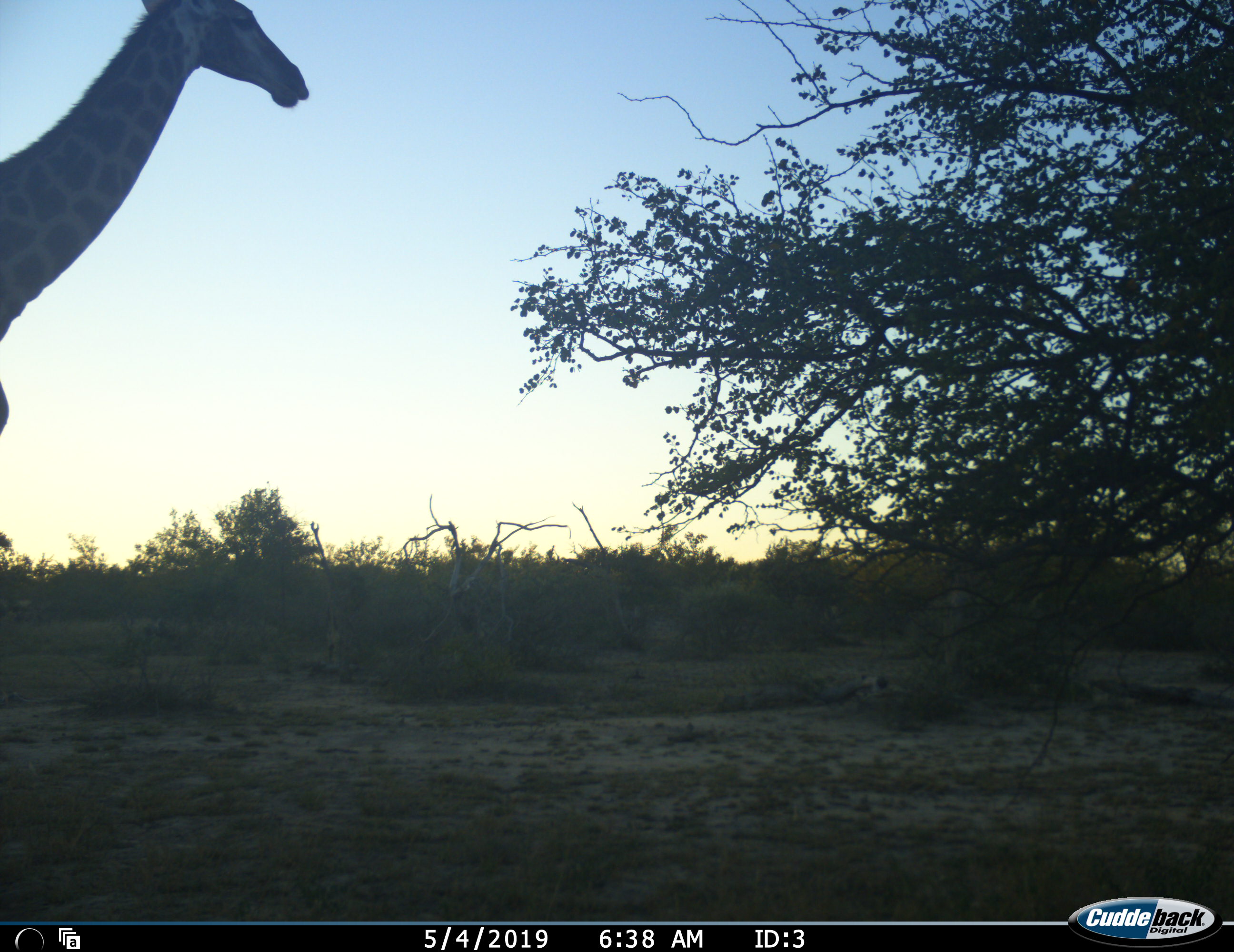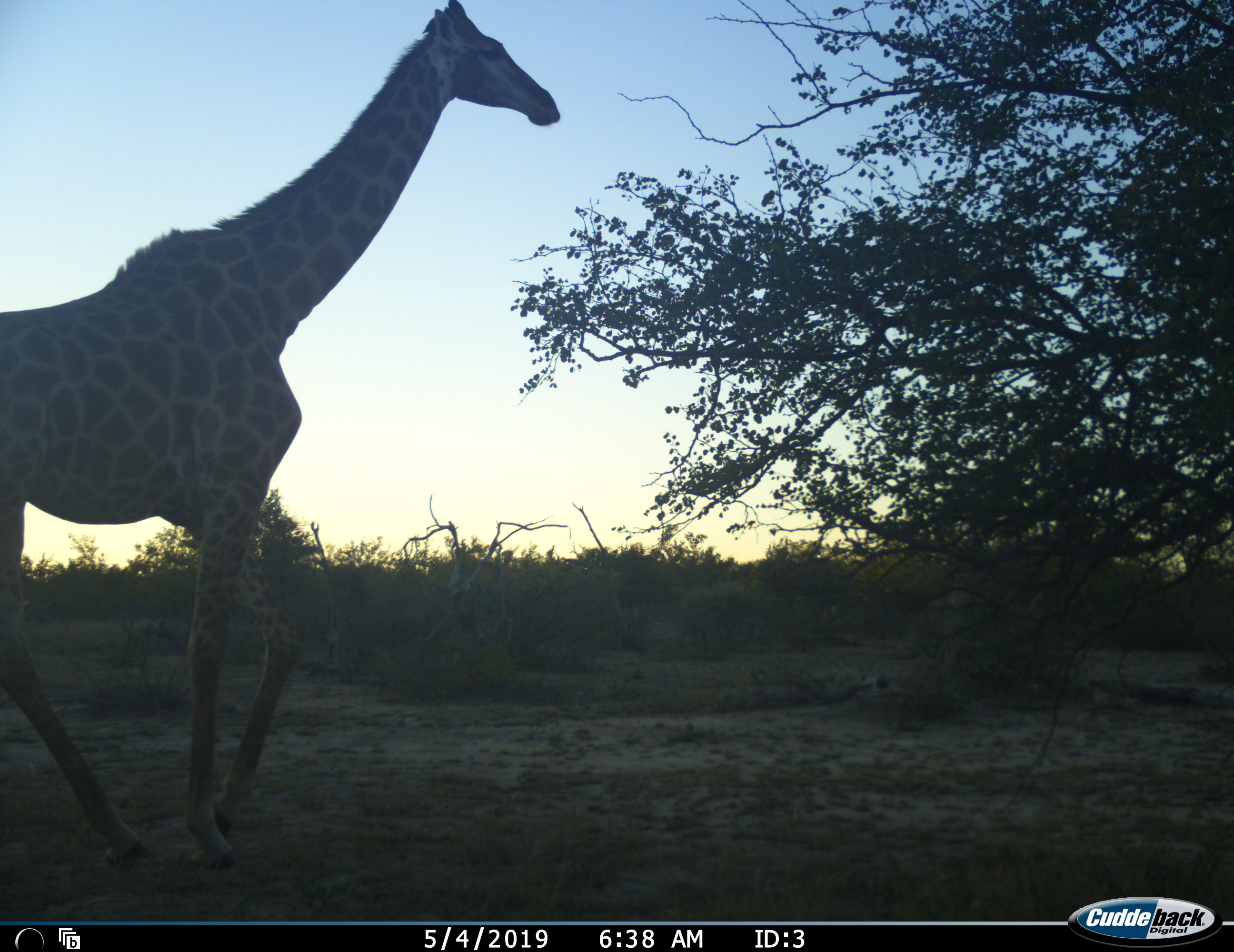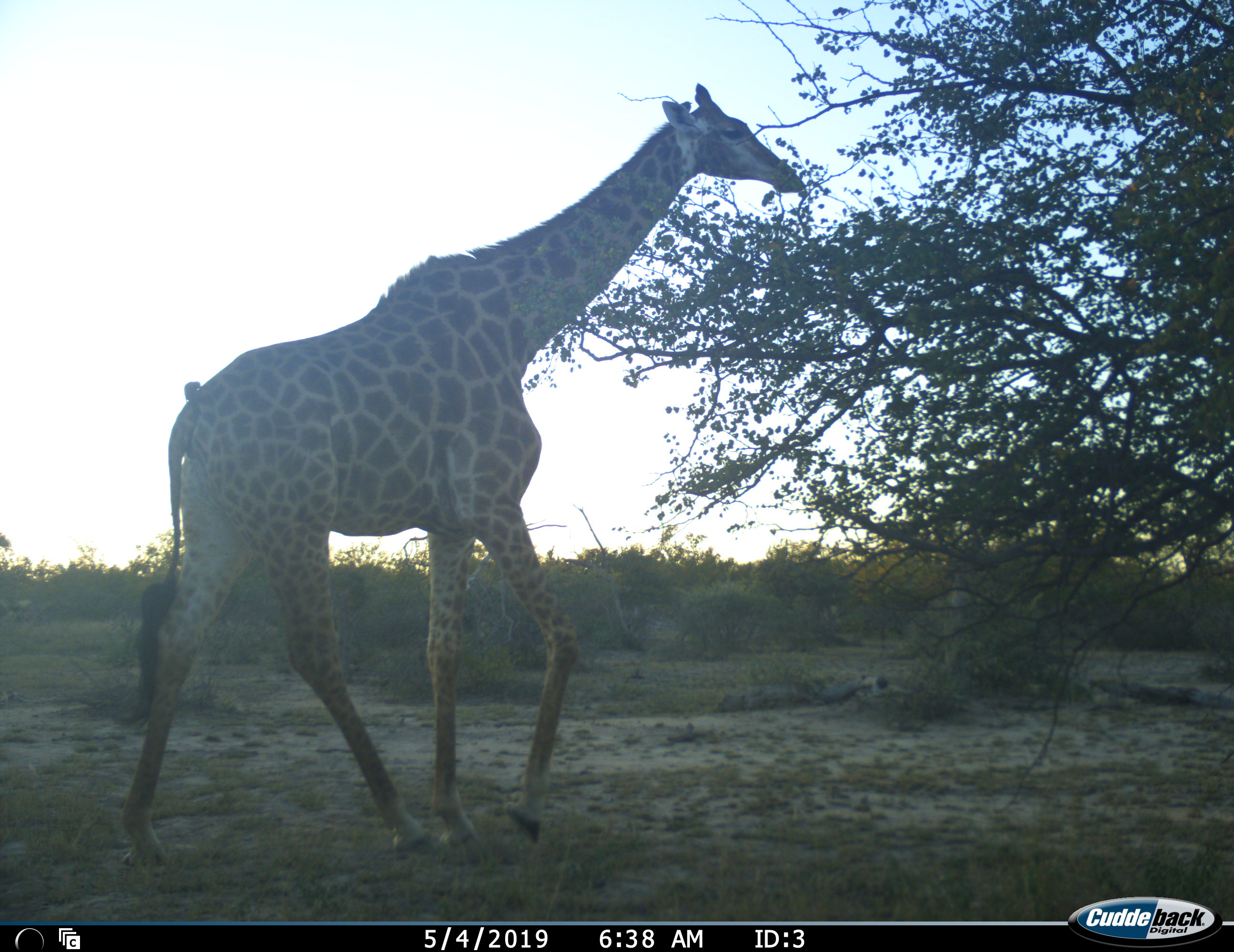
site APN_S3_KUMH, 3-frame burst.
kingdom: Animalia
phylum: Chordata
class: Mammalia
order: Artiodactyla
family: Giraffidae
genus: Giraffa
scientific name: Giraffa camelopardalis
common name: giraffe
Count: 1.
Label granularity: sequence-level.